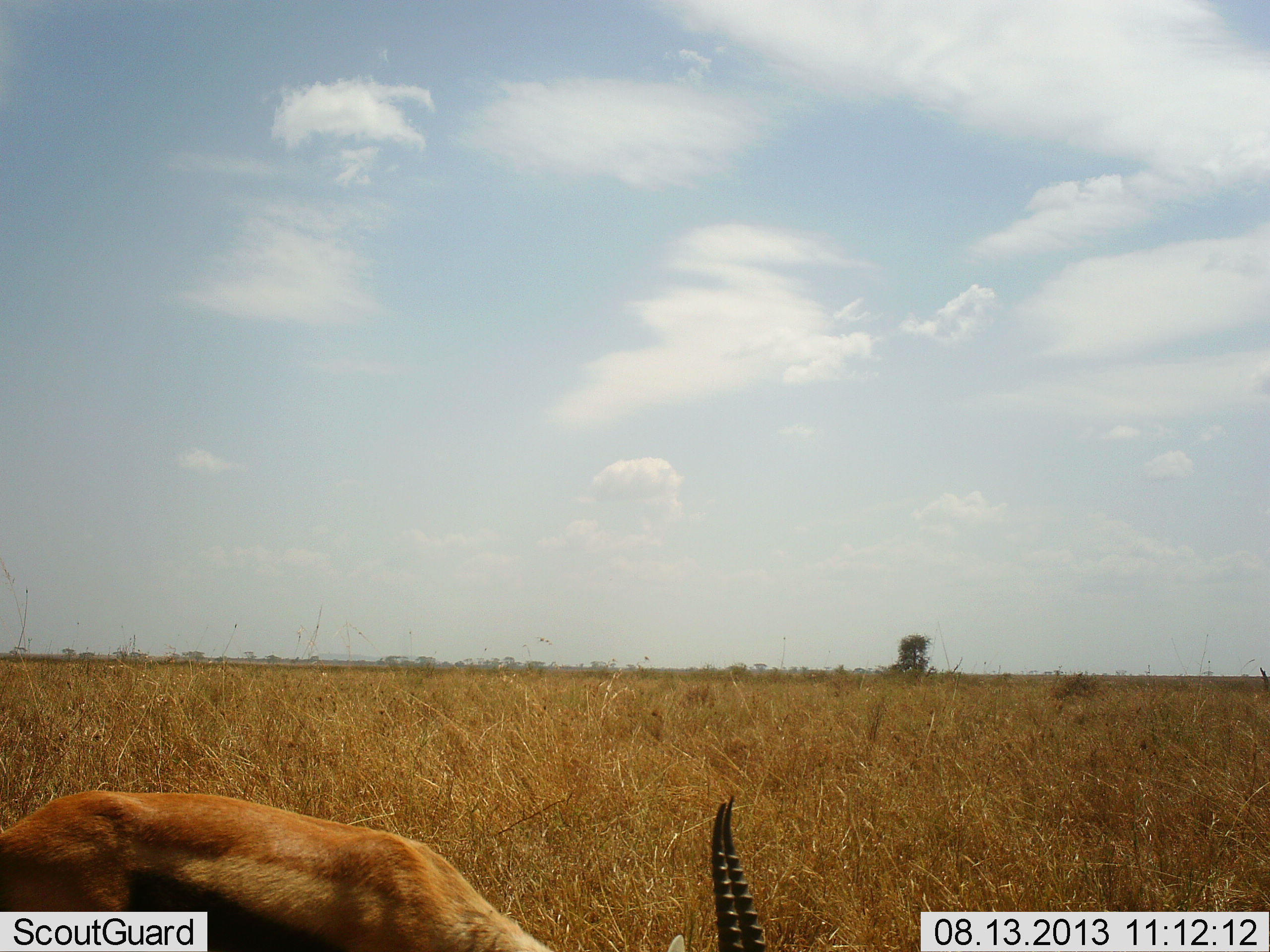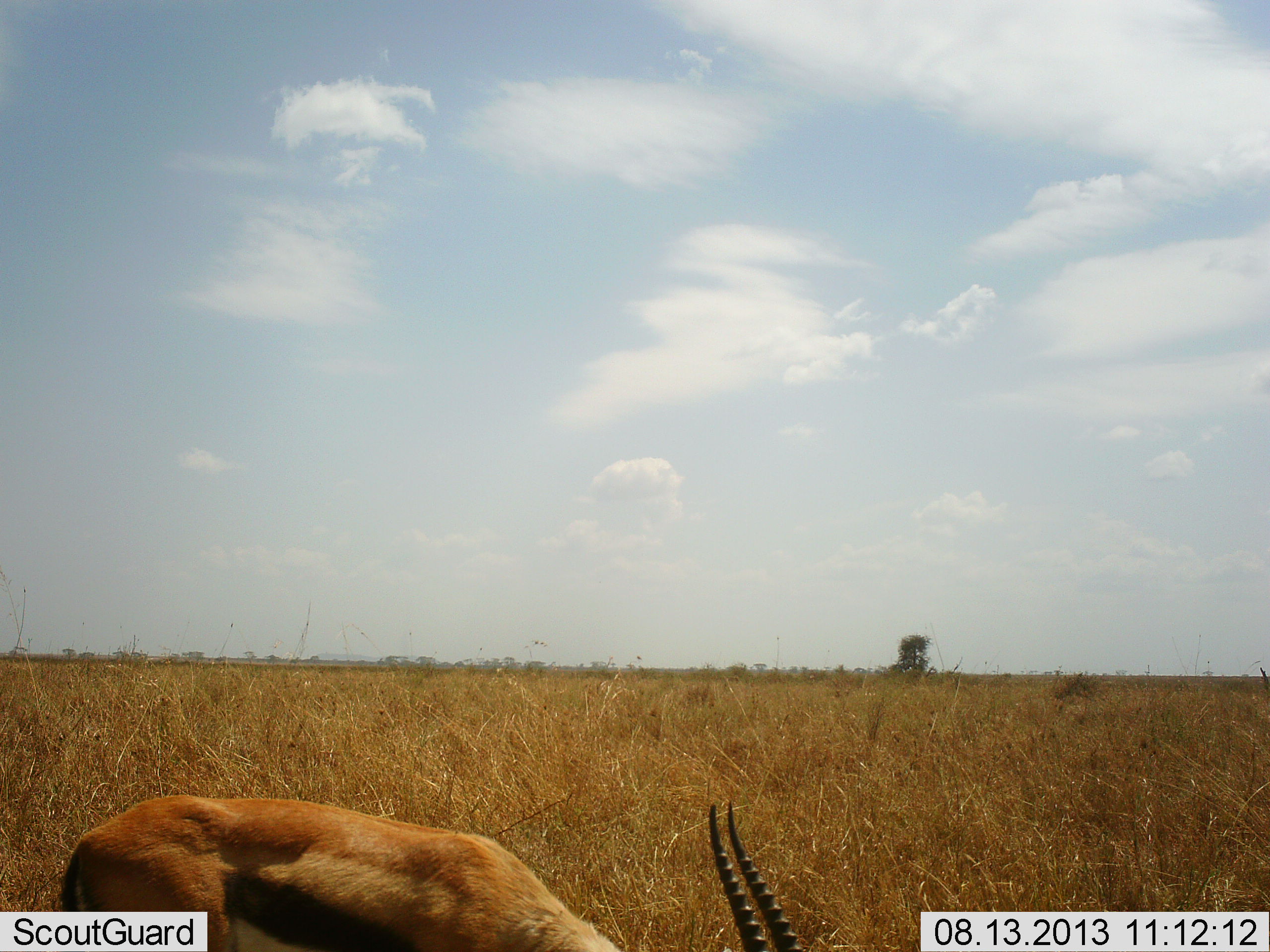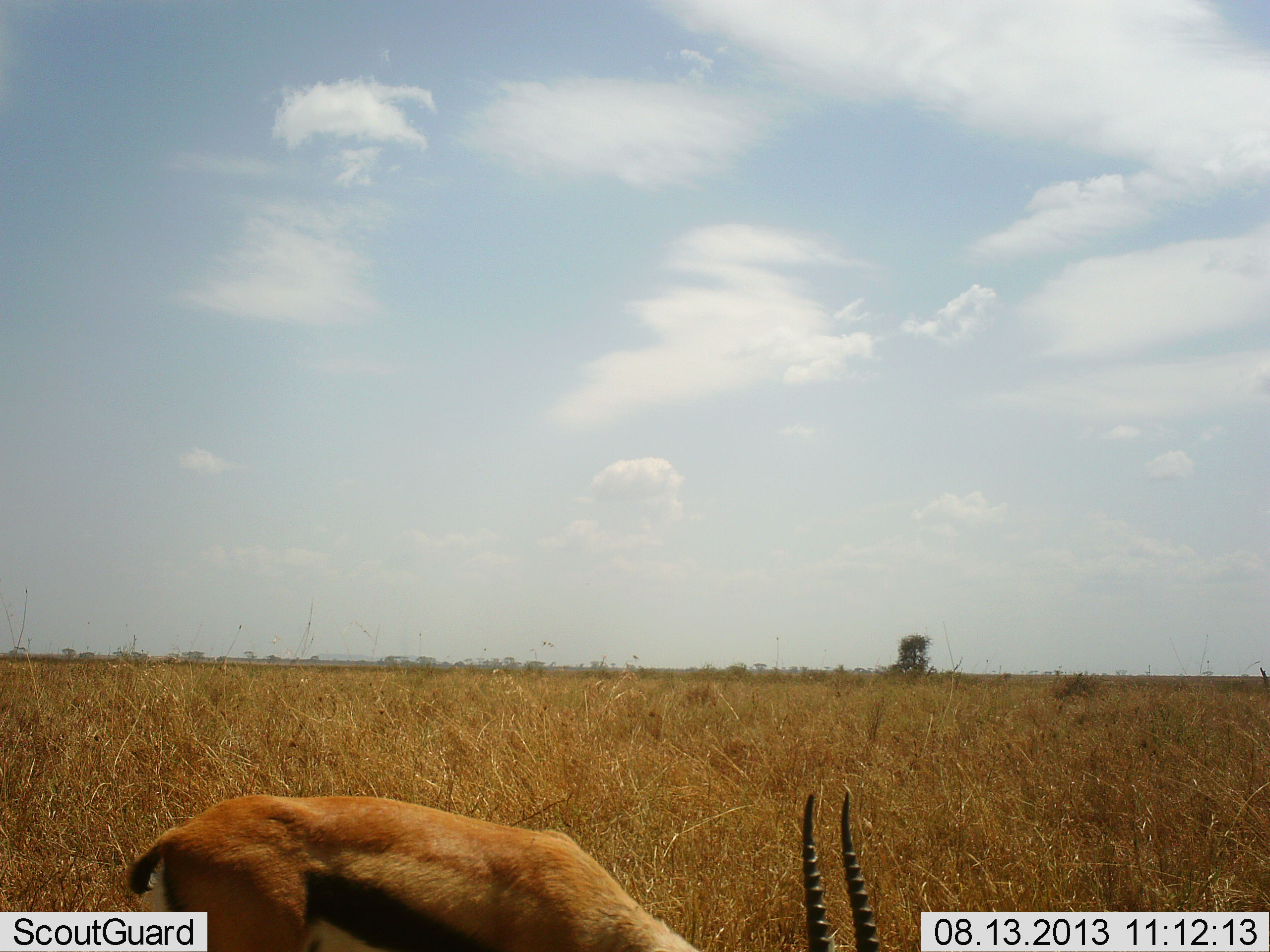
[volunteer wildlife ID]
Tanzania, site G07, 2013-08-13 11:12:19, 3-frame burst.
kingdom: Animalia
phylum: Chordata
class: Mammalia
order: Artiodactyla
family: Bovidae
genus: Eudorcas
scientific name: Eudorcas thomsonii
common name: thomson's gazelle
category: gazellethomsons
Gazellethomsons (thomson's gazelle) (Eudorcas thomsonii), count 1. Behavior (volunteer vote fractions): standing 10%, resting 0%, moving 10%, interacting 0%. Young present (vote fraction): 0%. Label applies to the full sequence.